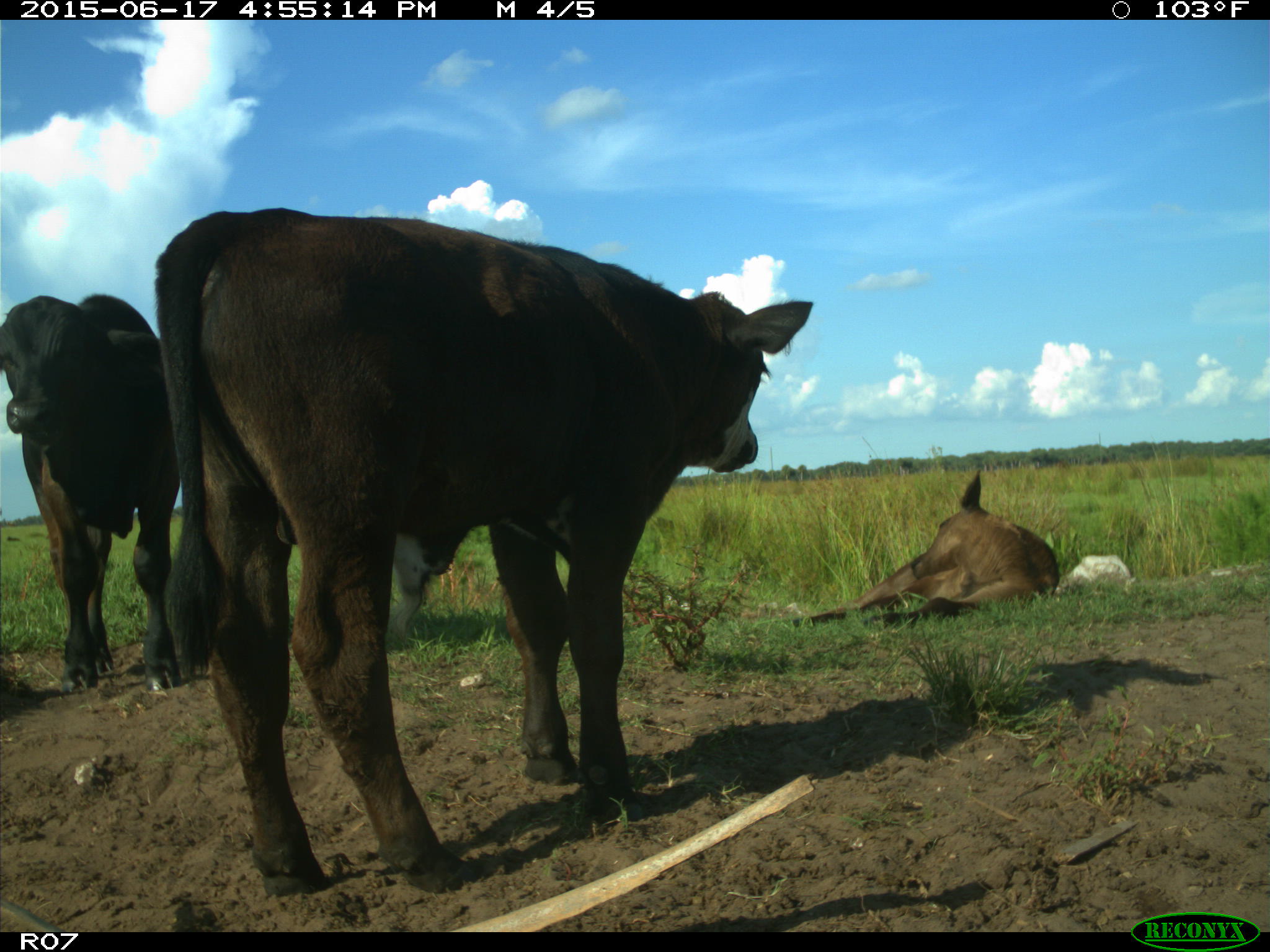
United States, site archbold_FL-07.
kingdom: Animalia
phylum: Chordata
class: Mammalia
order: Artiodactyla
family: Bovidae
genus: Bos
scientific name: Bos taurus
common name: domestic cow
Bos taurus (domestic cow).